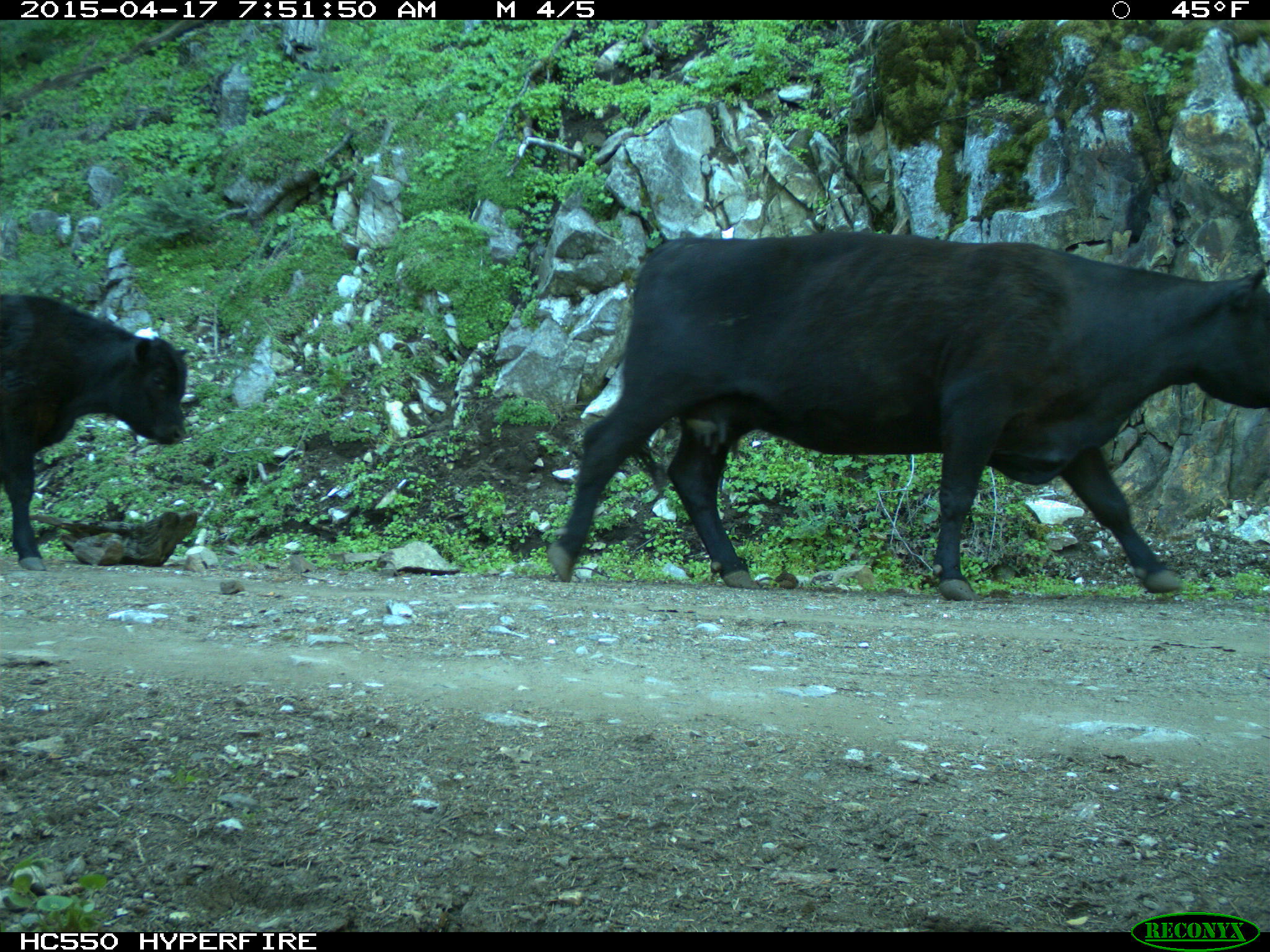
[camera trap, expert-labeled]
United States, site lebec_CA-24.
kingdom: Animalia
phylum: Chordata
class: Mammalia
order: Artiodactyla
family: Bovidae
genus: Bos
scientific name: Bos taurus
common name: domestic cow